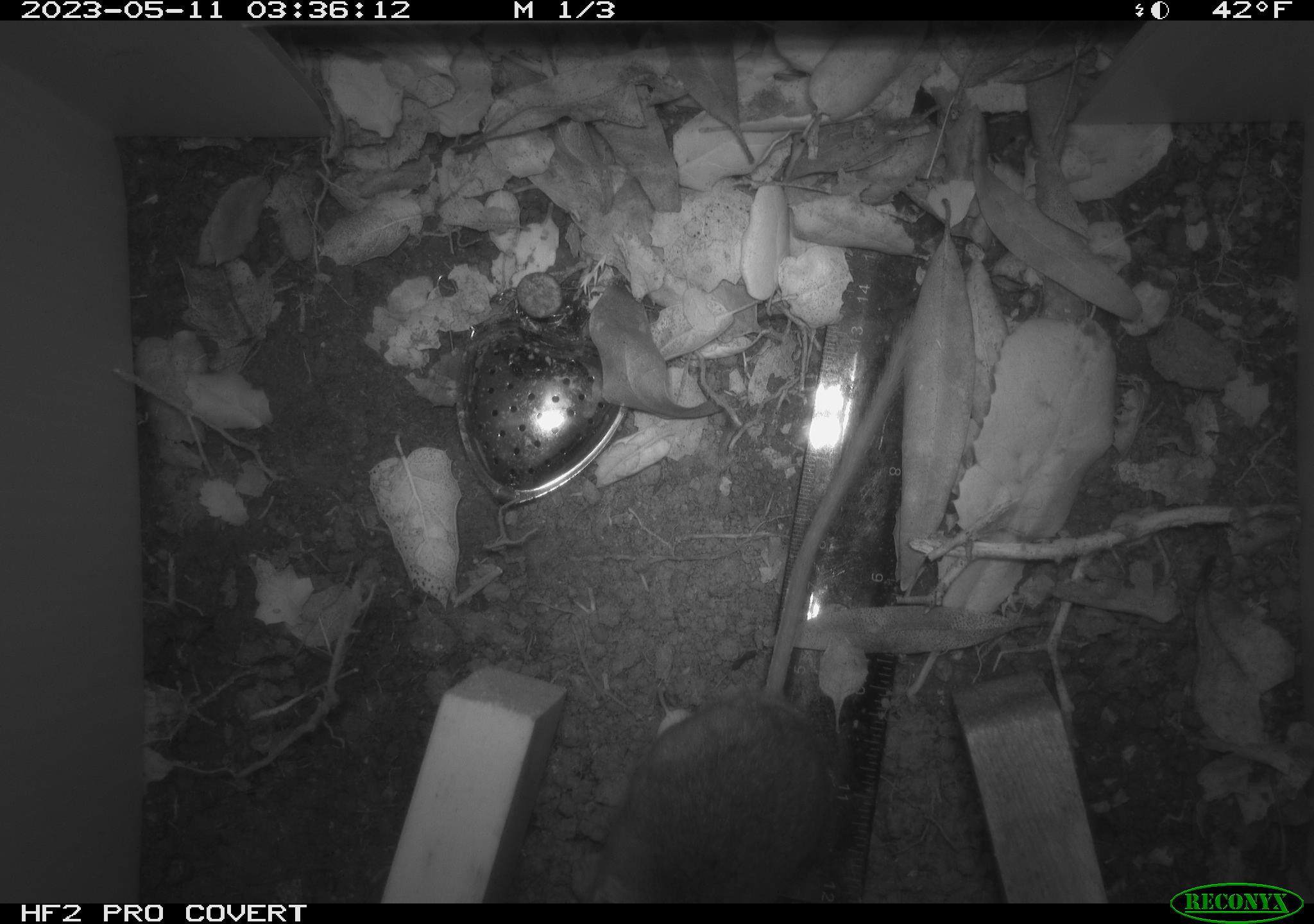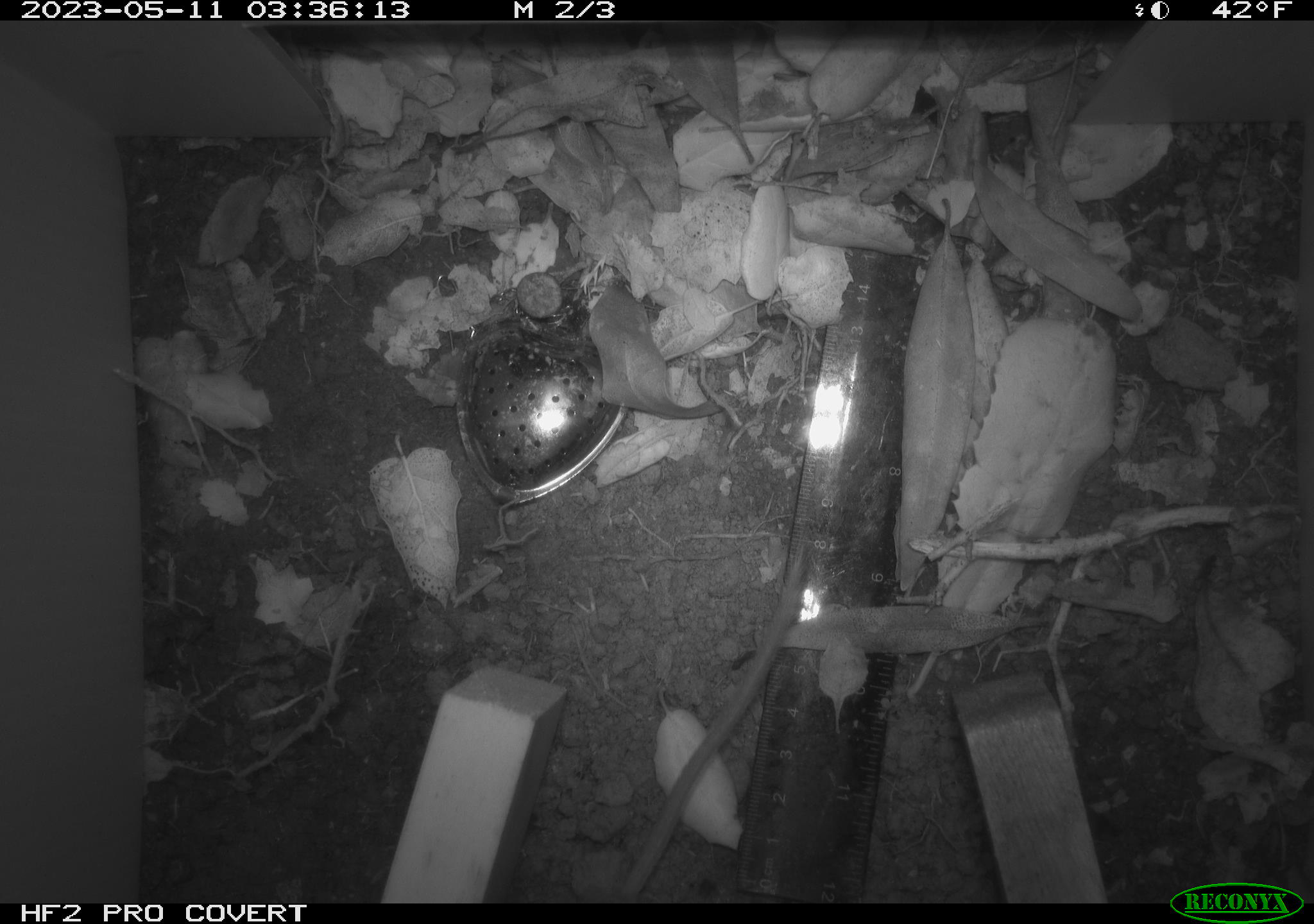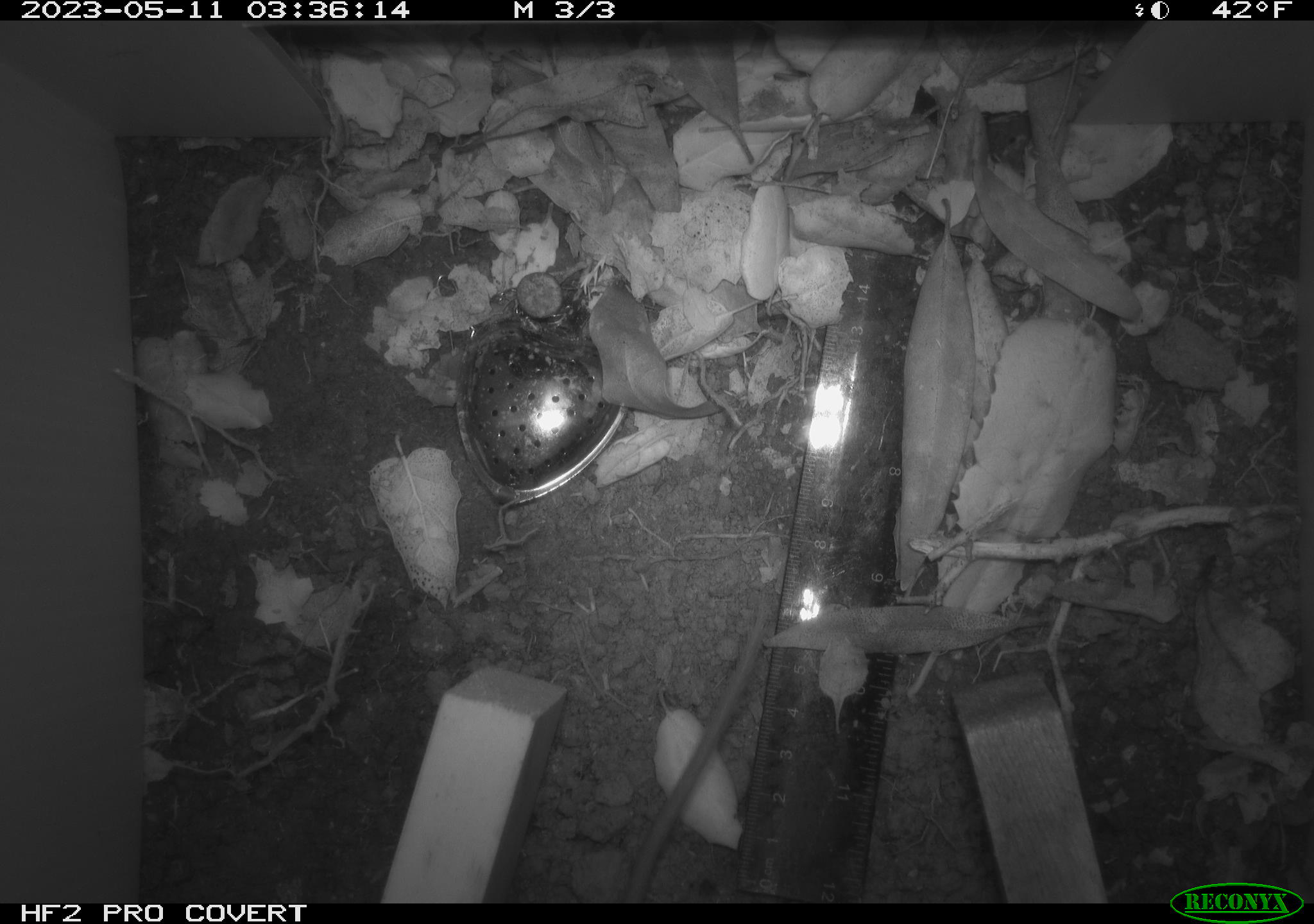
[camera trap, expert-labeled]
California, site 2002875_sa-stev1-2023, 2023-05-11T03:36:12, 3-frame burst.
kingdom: Animalia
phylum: Chordata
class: Mammalia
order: Rodentia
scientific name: Rodentia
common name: mouse species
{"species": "mouse species (Rodentia)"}